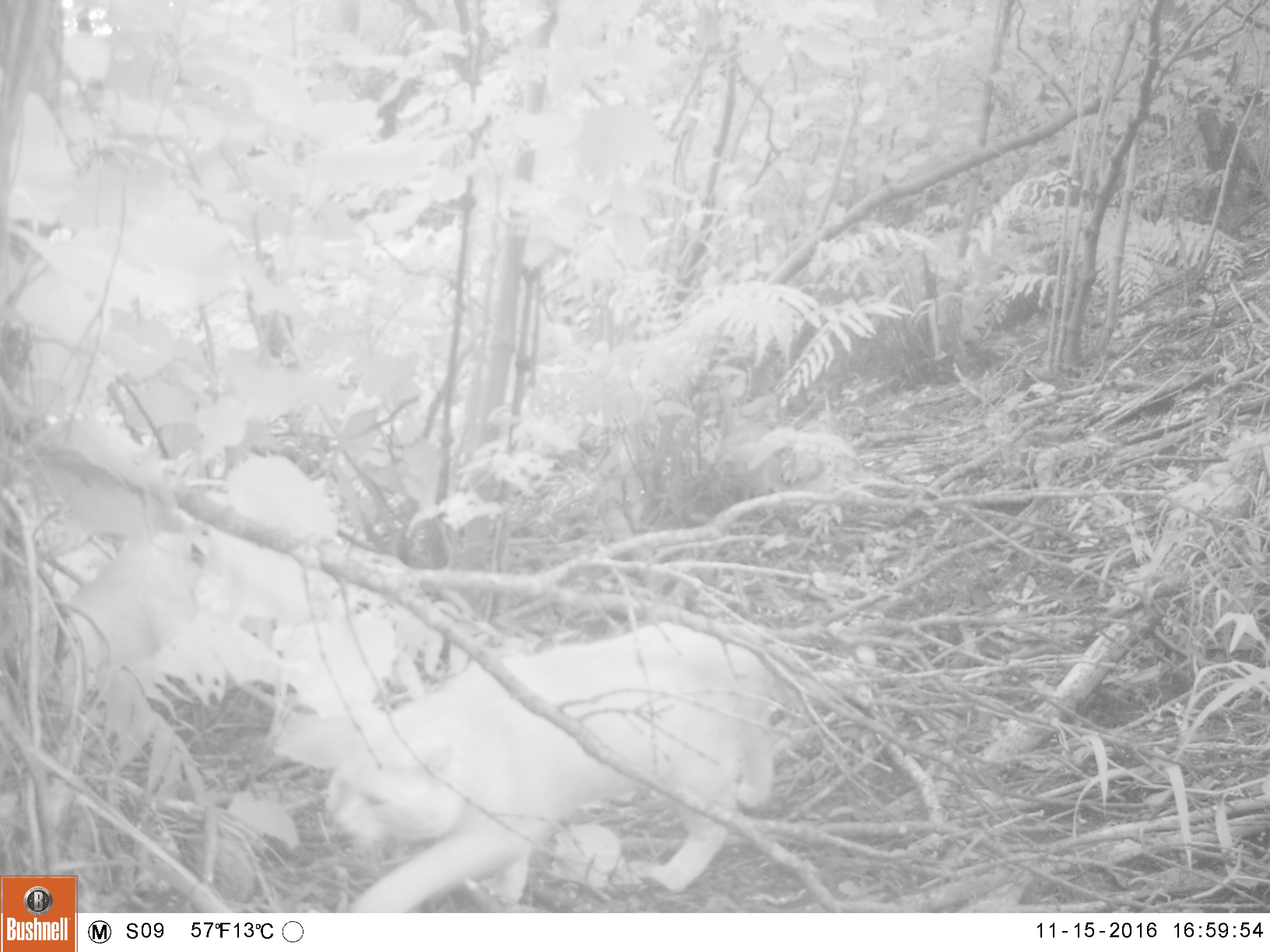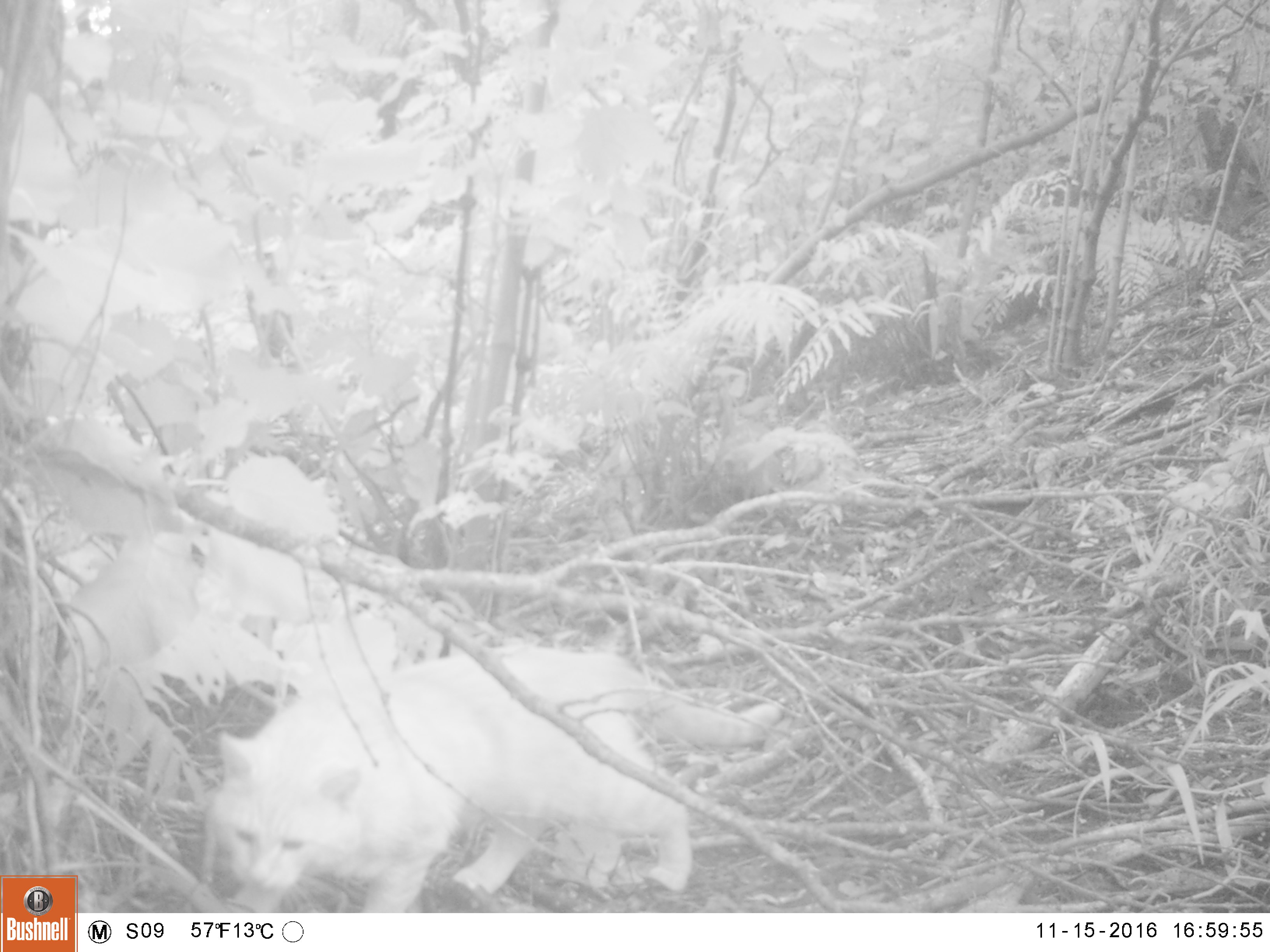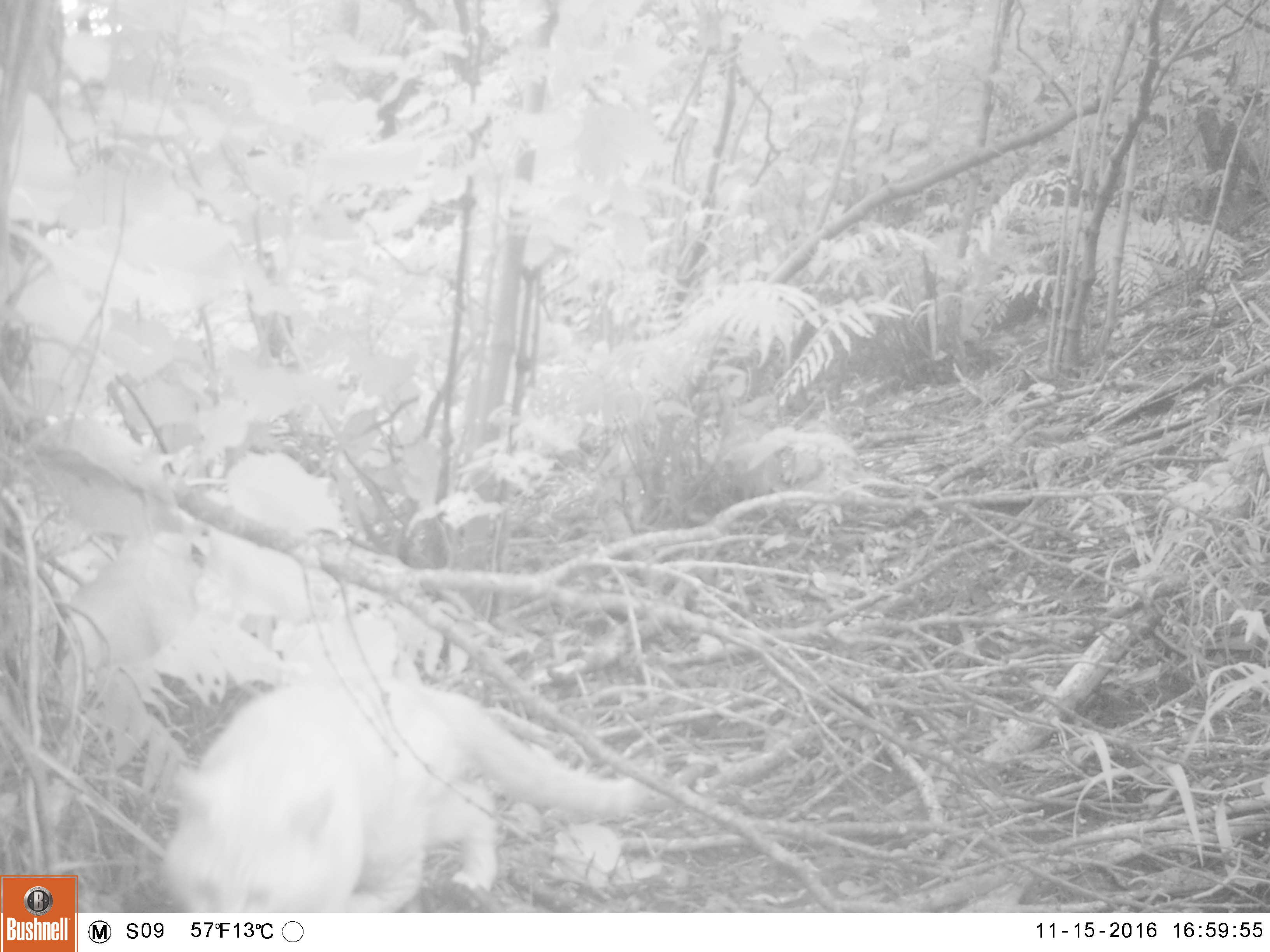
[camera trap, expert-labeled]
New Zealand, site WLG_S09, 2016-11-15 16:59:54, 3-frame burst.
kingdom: Animalia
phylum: Chordata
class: Mammalia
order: Carnivora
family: Felidae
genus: Felis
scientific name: Felis catus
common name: domestic cat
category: cat